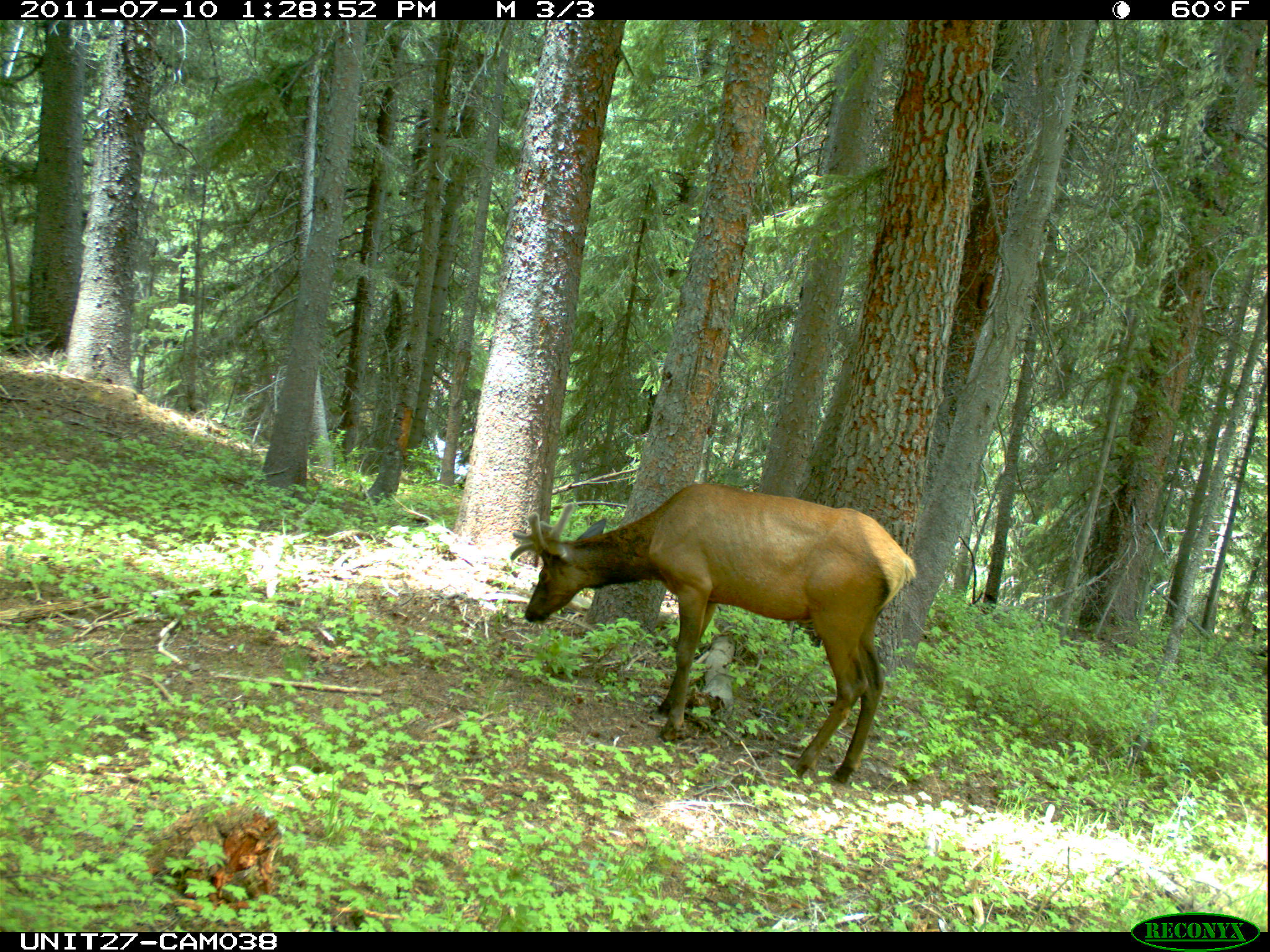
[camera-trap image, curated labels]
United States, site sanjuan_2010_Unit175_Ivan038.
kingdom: Animalia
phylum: Chordata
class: Mammalia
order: Artiodactyla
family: Cervidae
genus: Cervus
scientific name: Cervus elaphus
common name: red deer